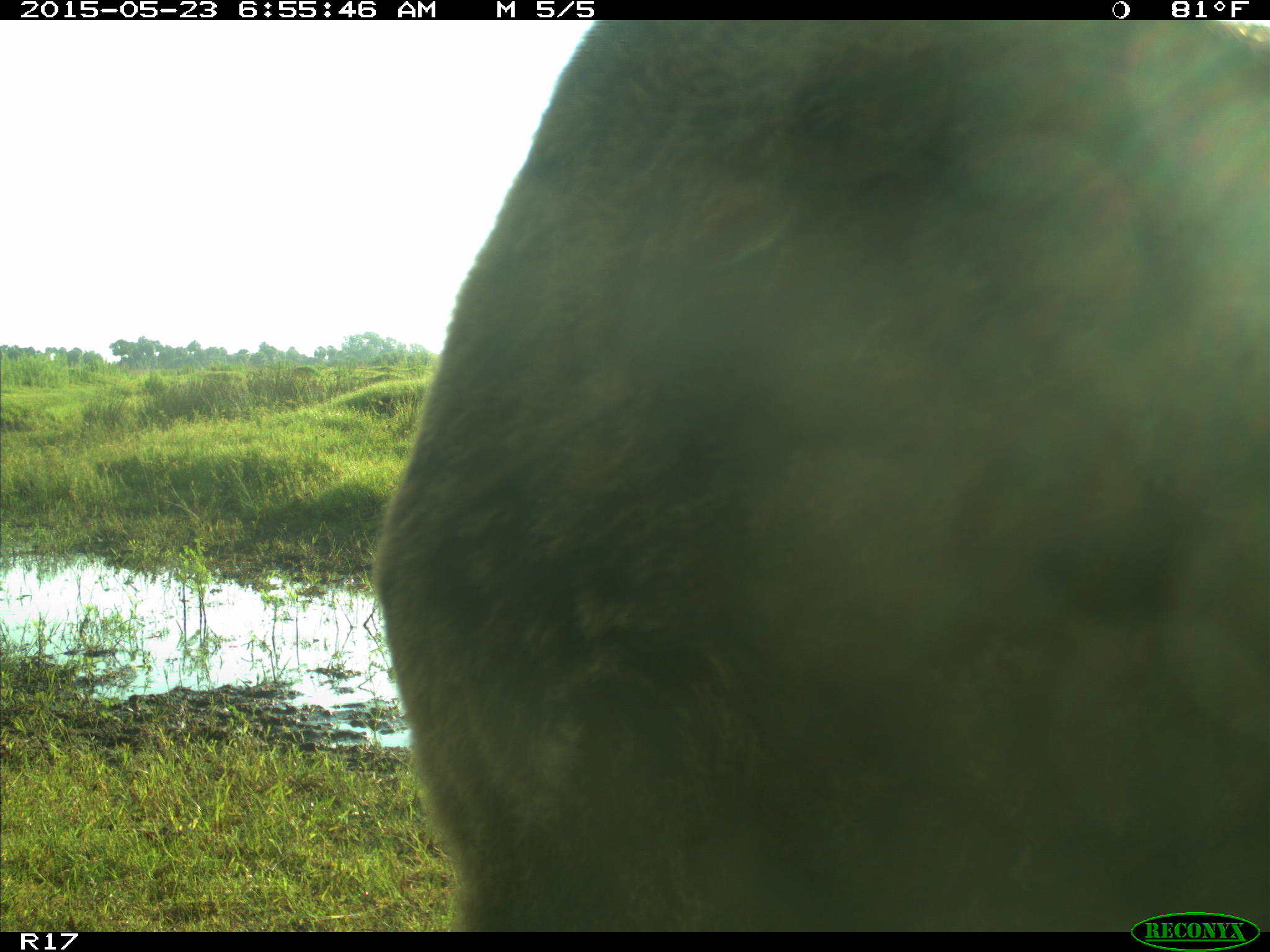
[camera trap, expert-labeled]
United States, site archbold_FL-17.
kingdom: Animalia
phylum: Chordata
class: Mammalia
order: Artiodactyla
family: Bovidae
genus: Bos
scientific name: Bos taurus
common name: domestic cow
Bos taurus (domestic cow).